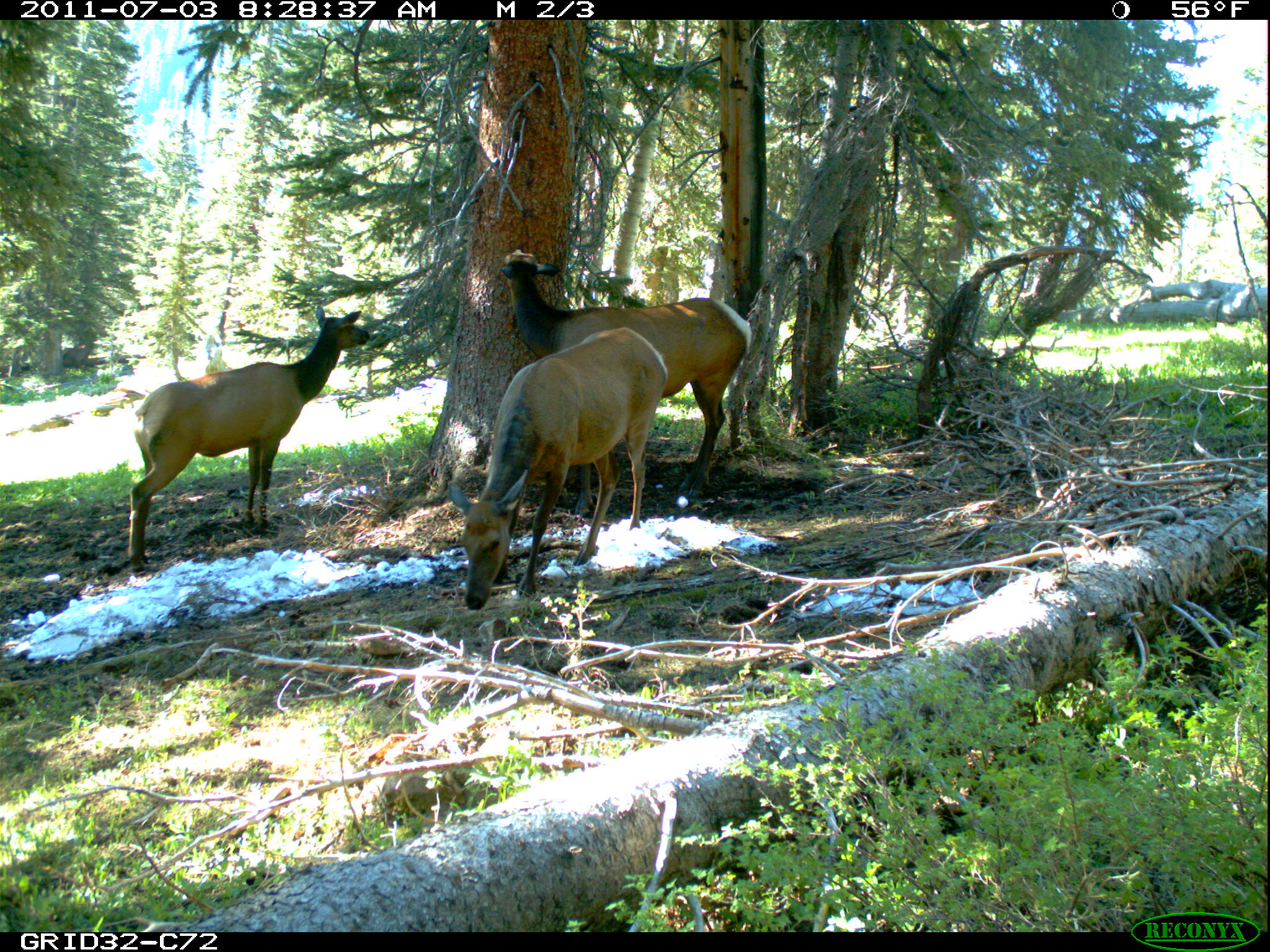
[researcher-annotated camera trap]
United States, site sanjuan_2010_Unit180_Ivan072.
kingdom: Animalia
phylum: Chordata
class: Mammalia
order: Artiodactyla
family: Cervidae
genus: Cervus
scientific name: Cervus elaphus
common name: red deer